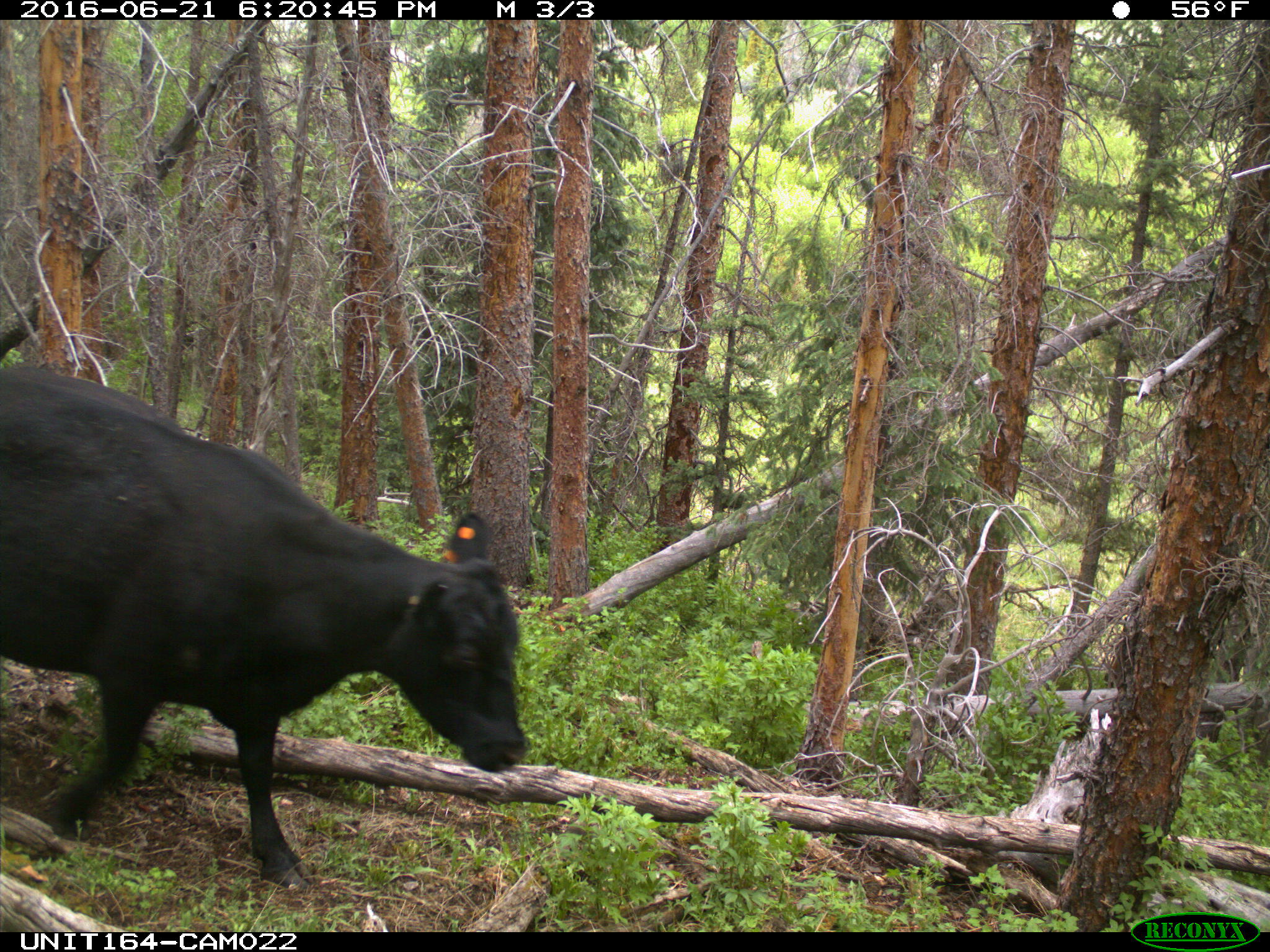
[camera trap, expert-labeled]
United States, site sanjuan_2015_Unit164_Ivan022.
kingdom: Animalia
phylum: Chordata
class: Mammalia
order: Artiodactyla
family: Bovidae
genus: Bos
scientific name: Bos taurus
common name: domestic cow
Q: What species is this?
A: Bos taurus (domestic cow).